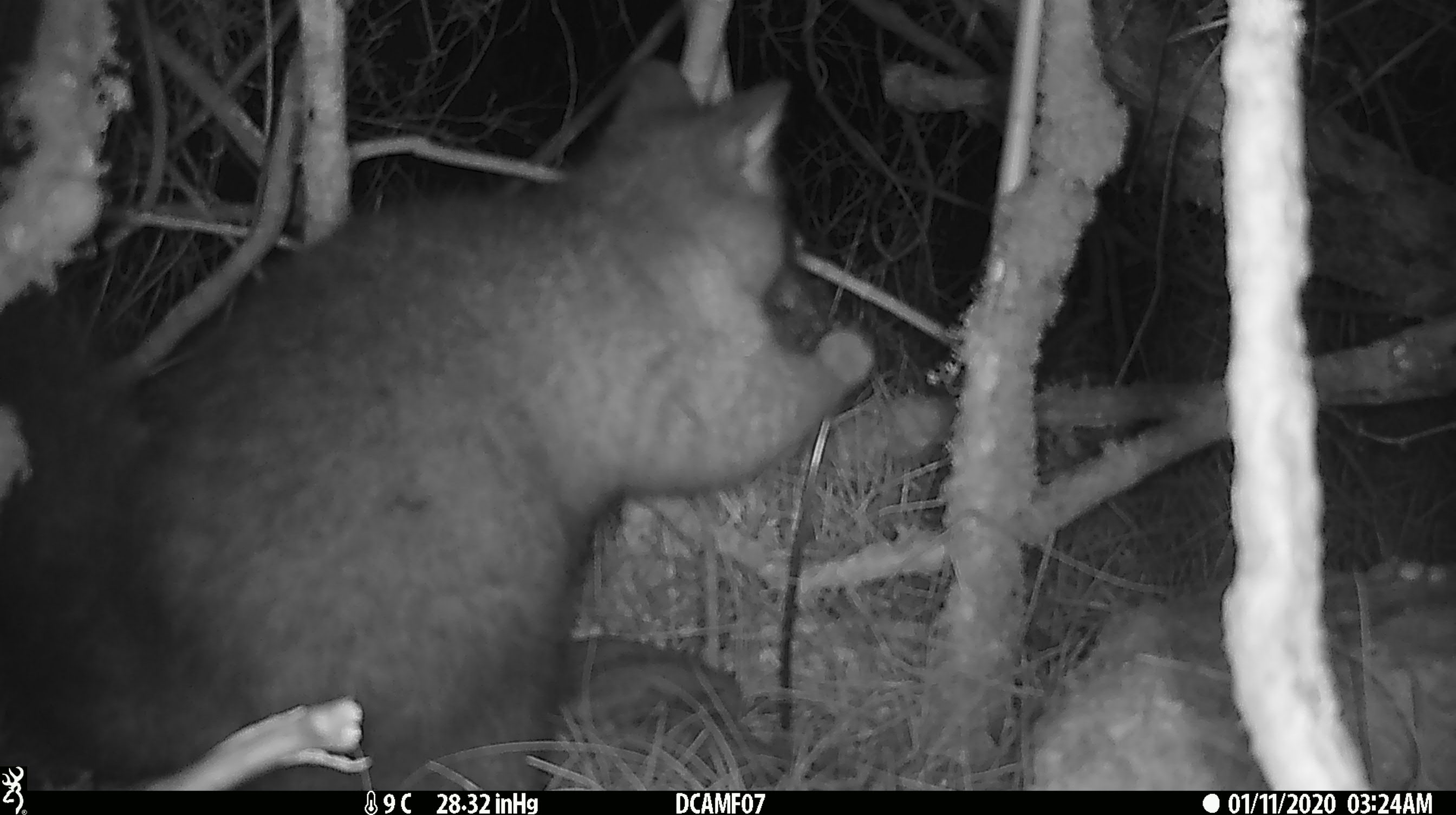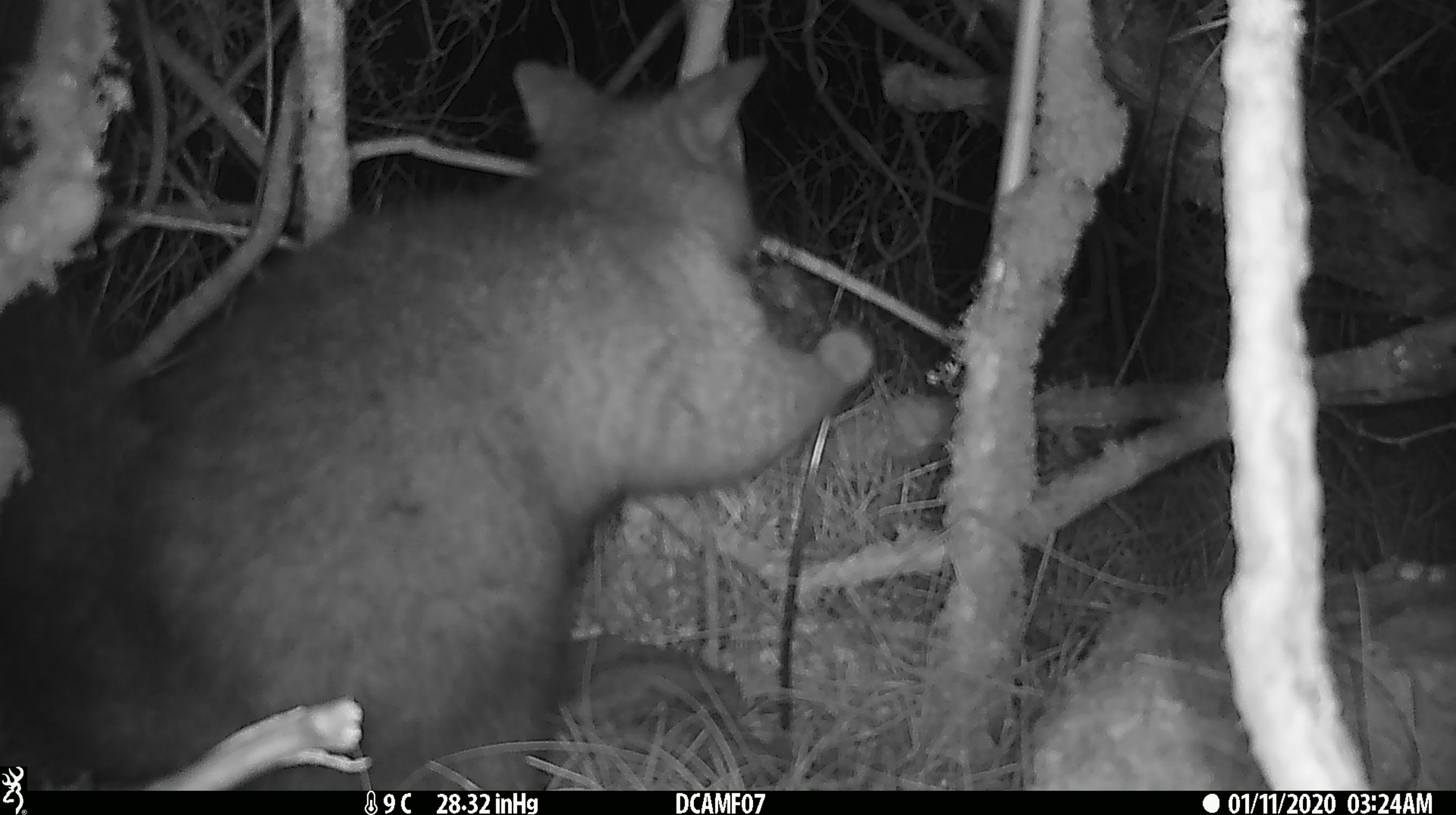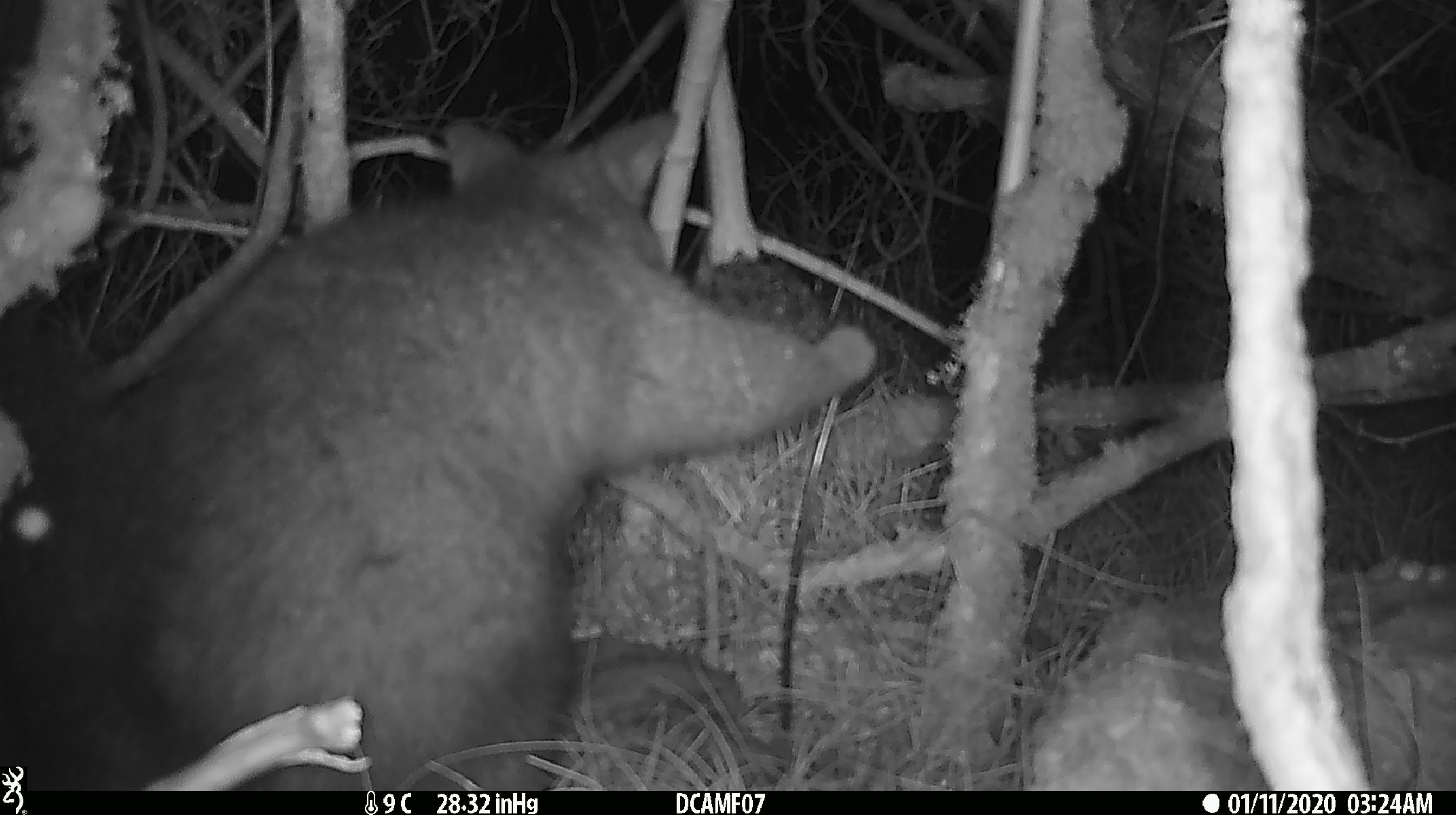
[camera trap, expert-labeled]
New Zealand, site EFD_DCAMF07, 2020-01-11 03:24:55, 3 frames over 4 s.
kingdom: Animalia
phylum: Chordata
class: Mammalia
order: Diprotodontia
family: Phalangeridae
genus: Trichosurus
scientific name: Trichosurus vulpecula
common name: common brushtail possum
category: possum